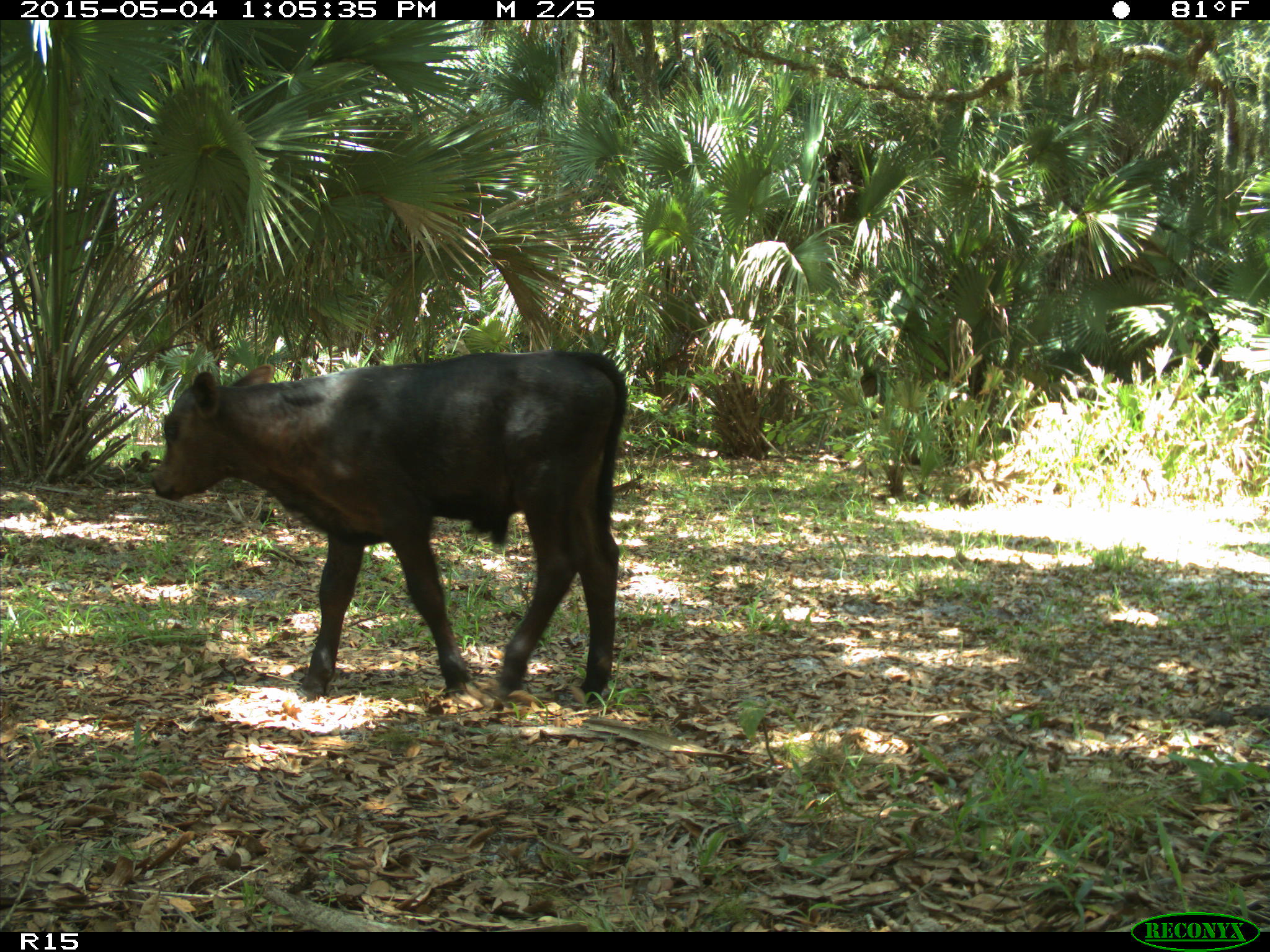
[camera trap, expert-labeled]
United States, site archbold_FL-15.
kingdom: Animalia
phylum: Chordata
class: Mammalia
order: Artiodactyla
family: Bovidae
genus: Bos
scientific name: Bos taurus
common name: domestic cow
Bos taurus (domestic cow).